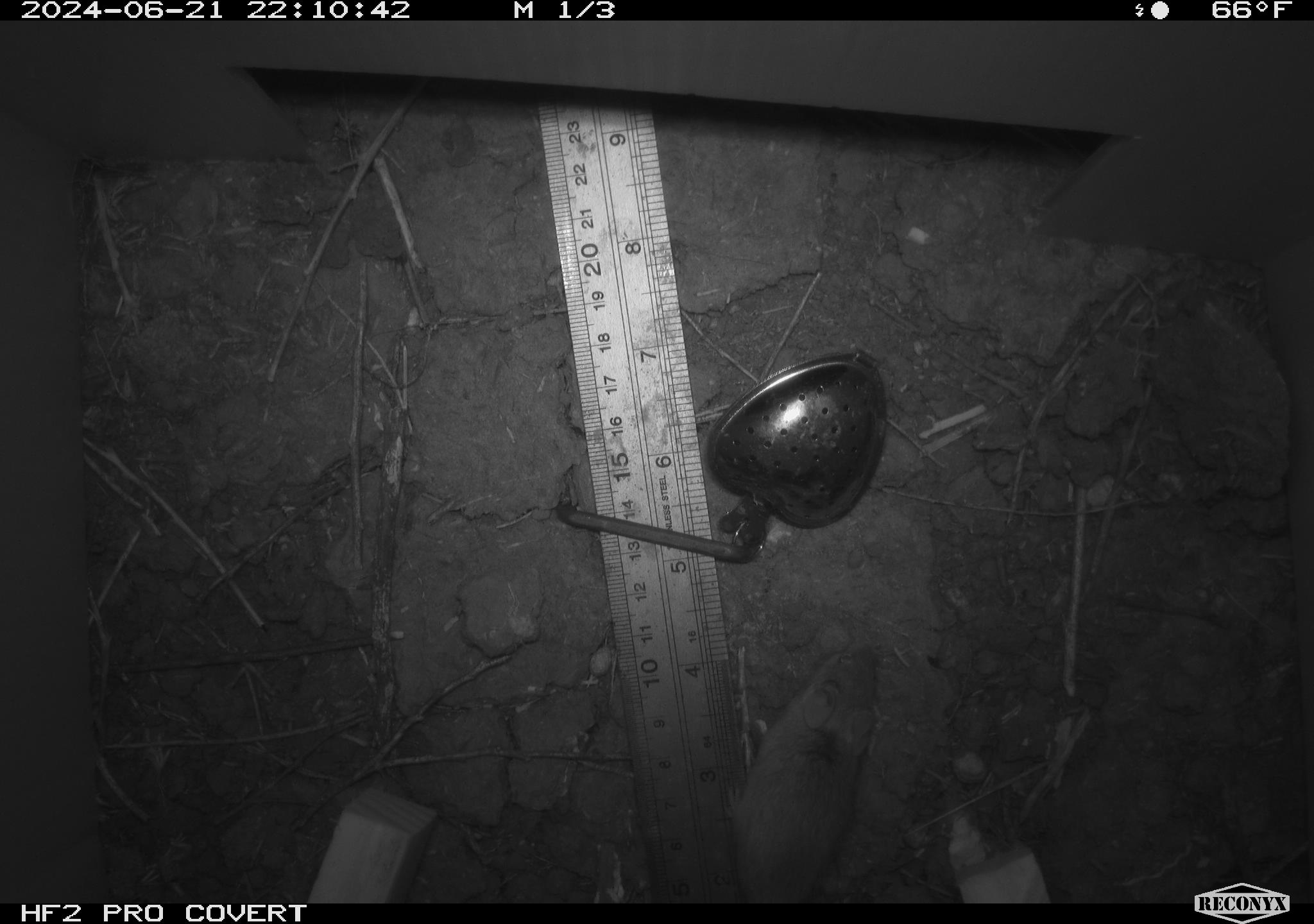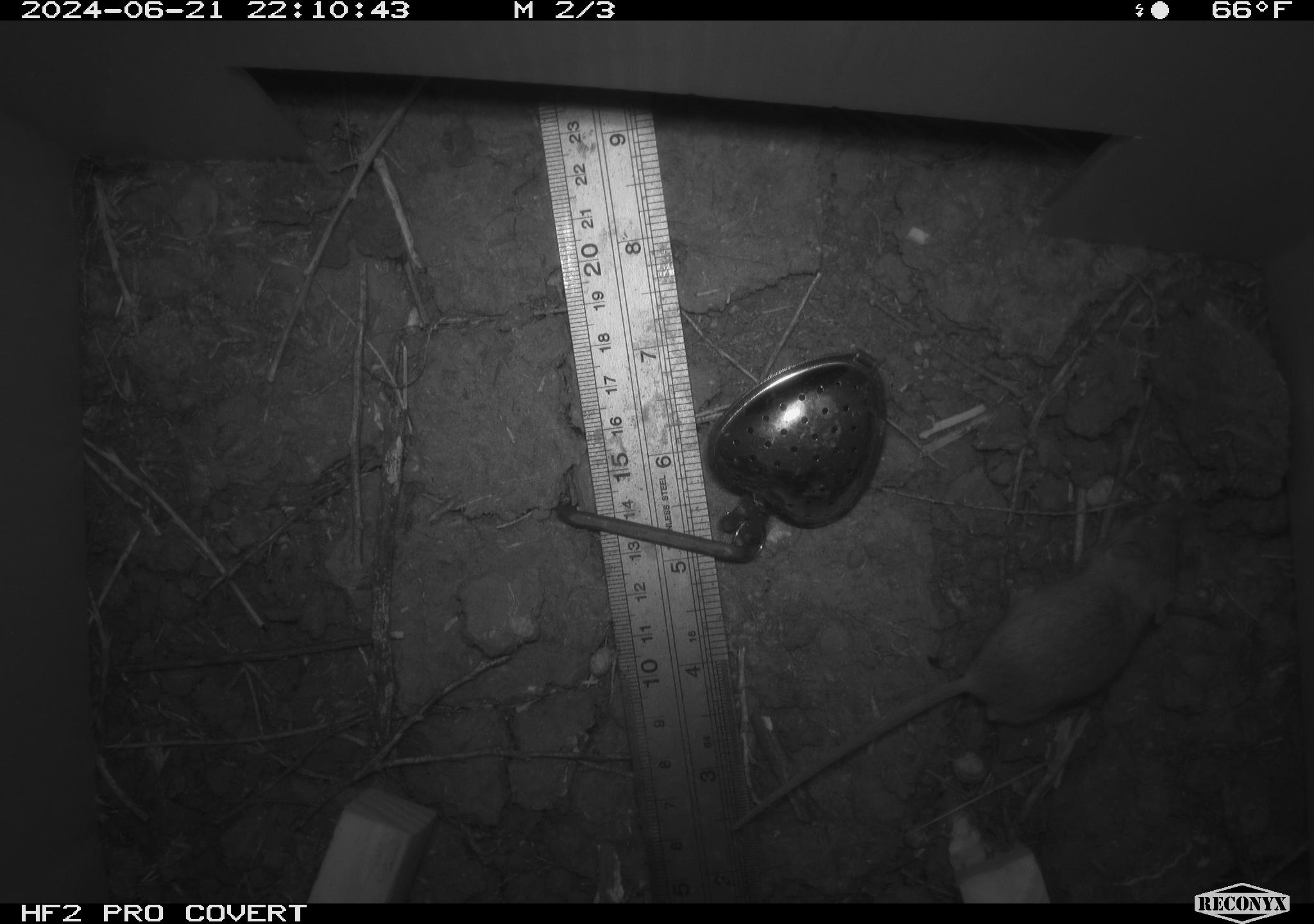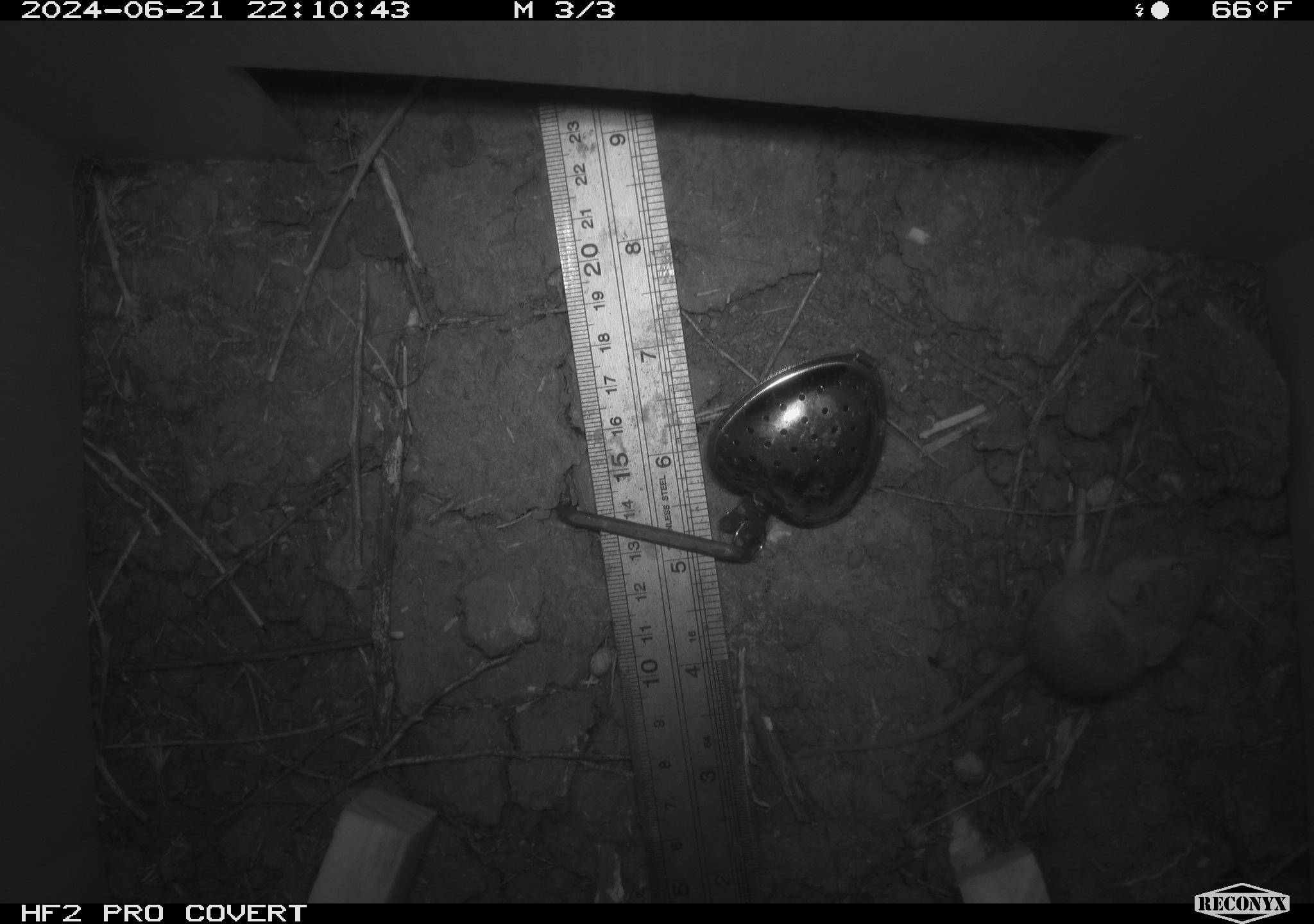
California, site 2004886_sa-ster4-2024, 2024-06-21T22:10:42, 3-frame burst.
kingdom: Animalia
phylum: Chordata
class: Mammalia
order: Rodentia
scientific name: Rodentia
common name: mouse species